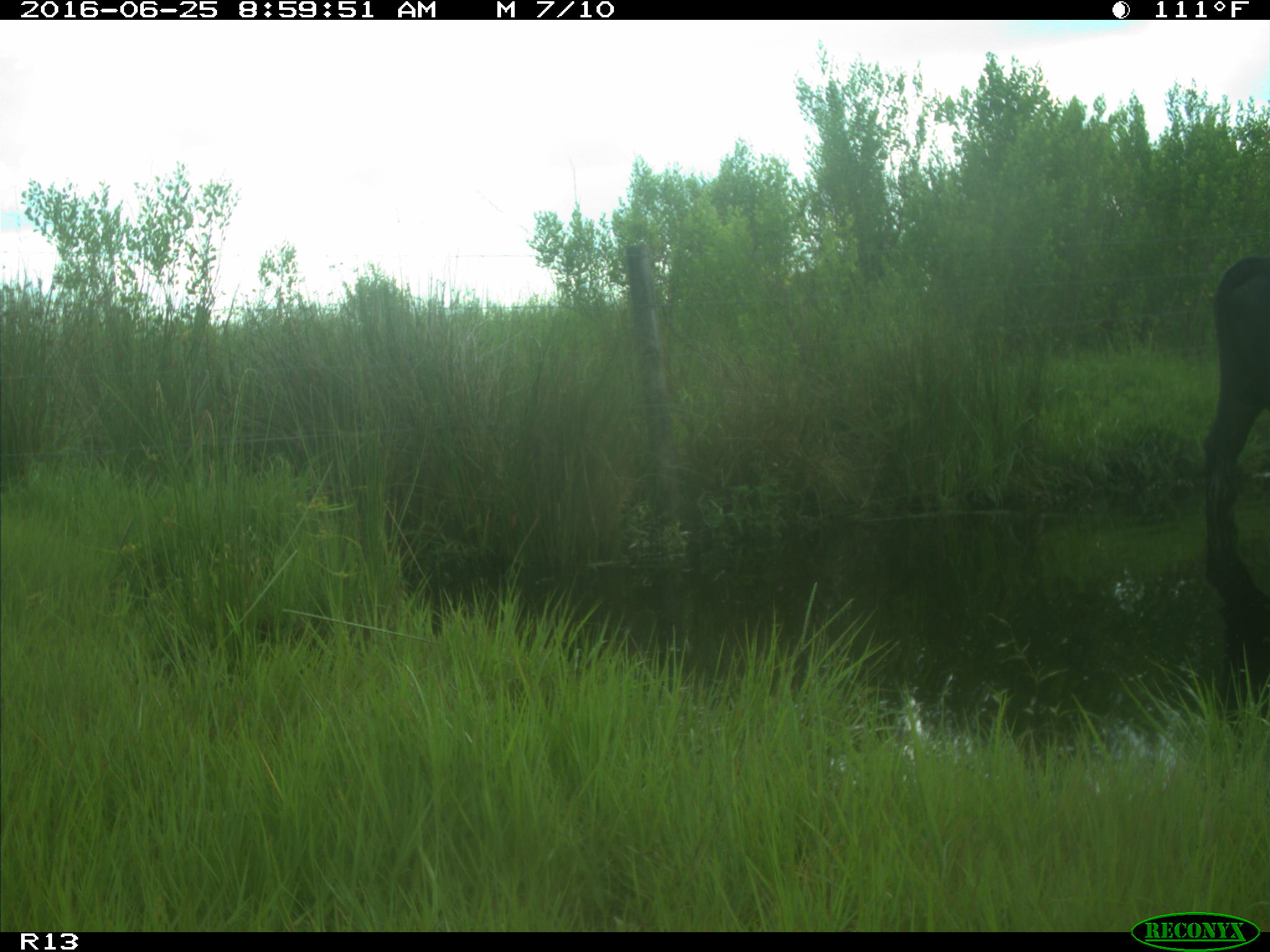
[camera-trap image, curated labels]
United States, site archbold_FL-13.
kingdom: Animalia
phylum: Chordata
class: Mammalia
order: Artiodactyla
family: Bovidae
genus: Bos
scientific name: Bos taurus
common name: domestic cow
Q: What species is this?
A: Bos taurus (domestic cow).